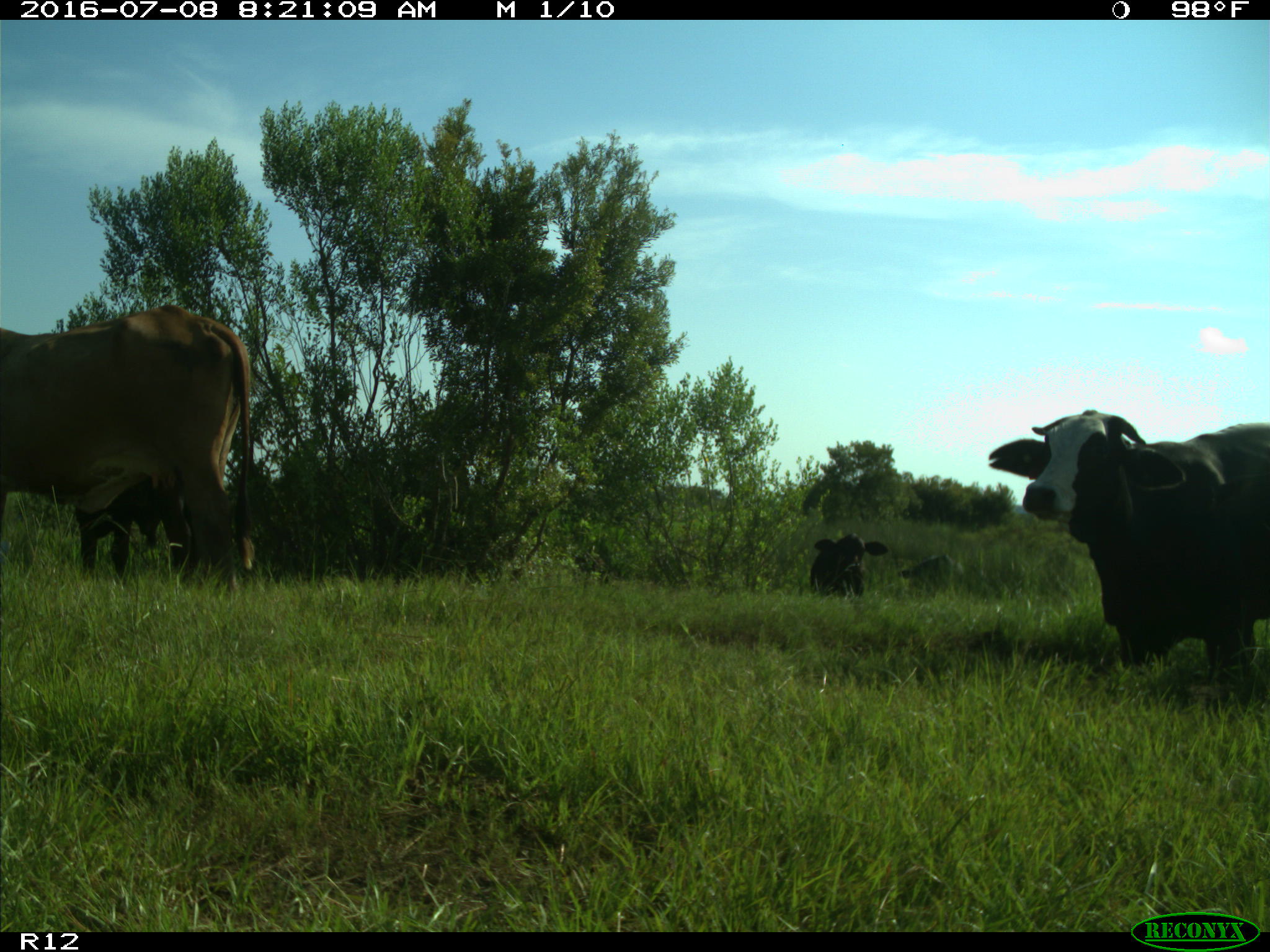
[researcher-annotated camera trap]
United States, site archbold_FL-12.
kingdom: Animalia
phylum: Chordata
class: Mammalia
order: Artiodactyla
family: Bovidae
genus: Bos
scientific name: Bos taurus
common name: domestic cow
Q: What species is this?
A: Bos taurus (domestic cow).